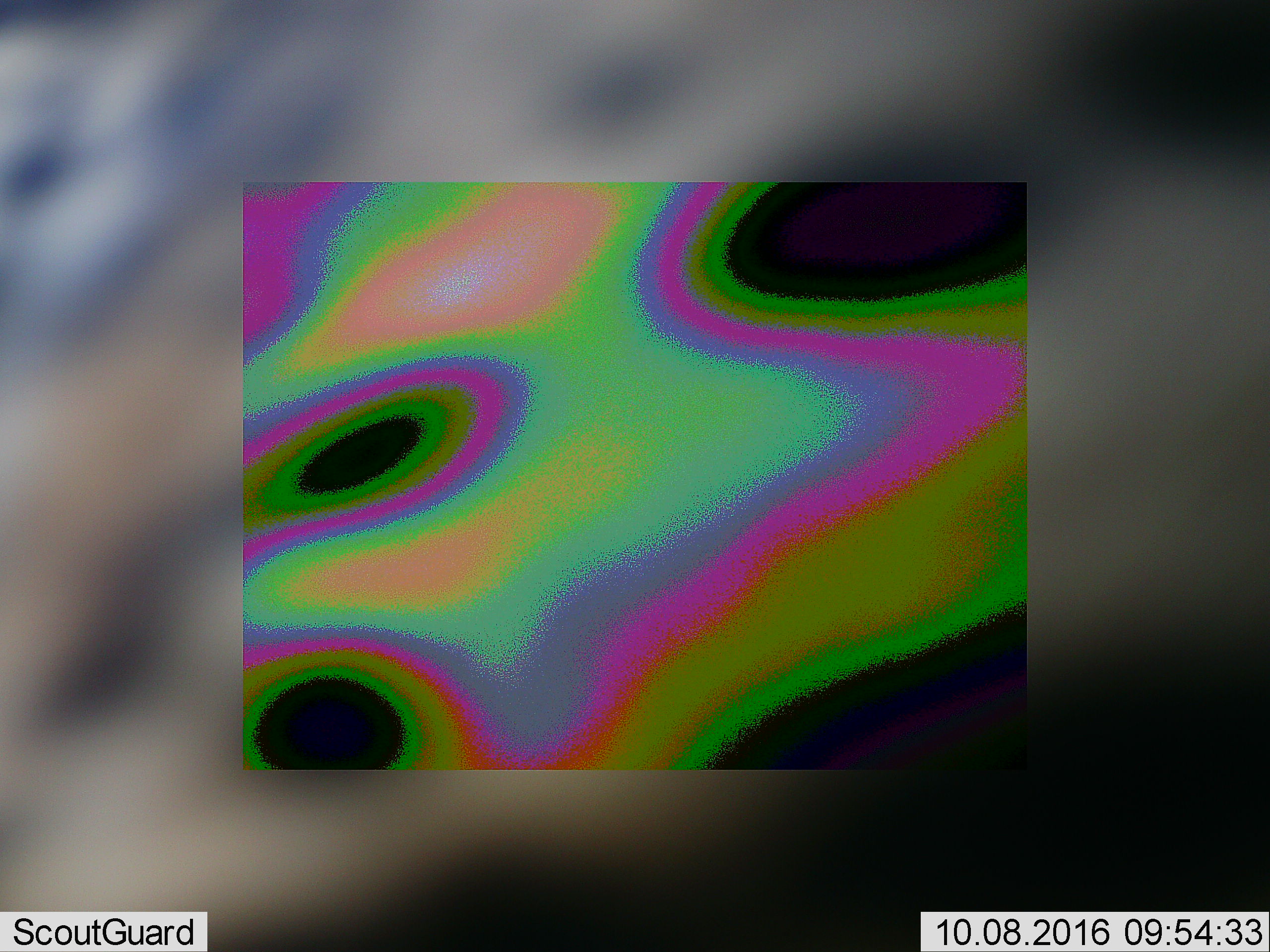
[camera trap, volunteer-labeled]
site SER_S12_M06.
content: unidentified animal